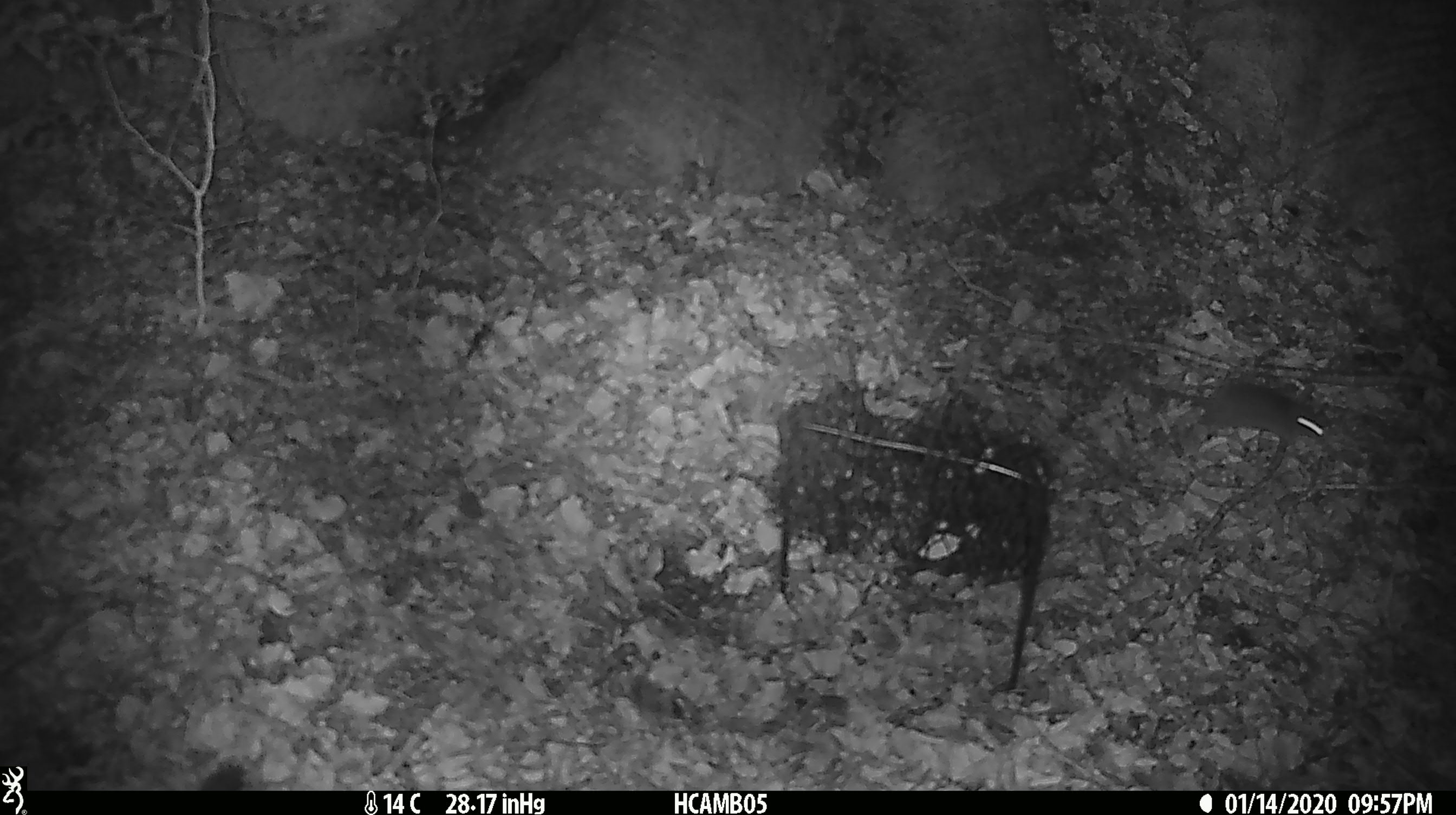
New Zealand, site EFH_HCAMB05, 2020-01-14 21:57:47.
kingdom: Animalia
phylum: Chordata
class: Mammalia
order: Rodentia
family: Muridae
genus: Mus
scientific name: Mus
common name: mouse